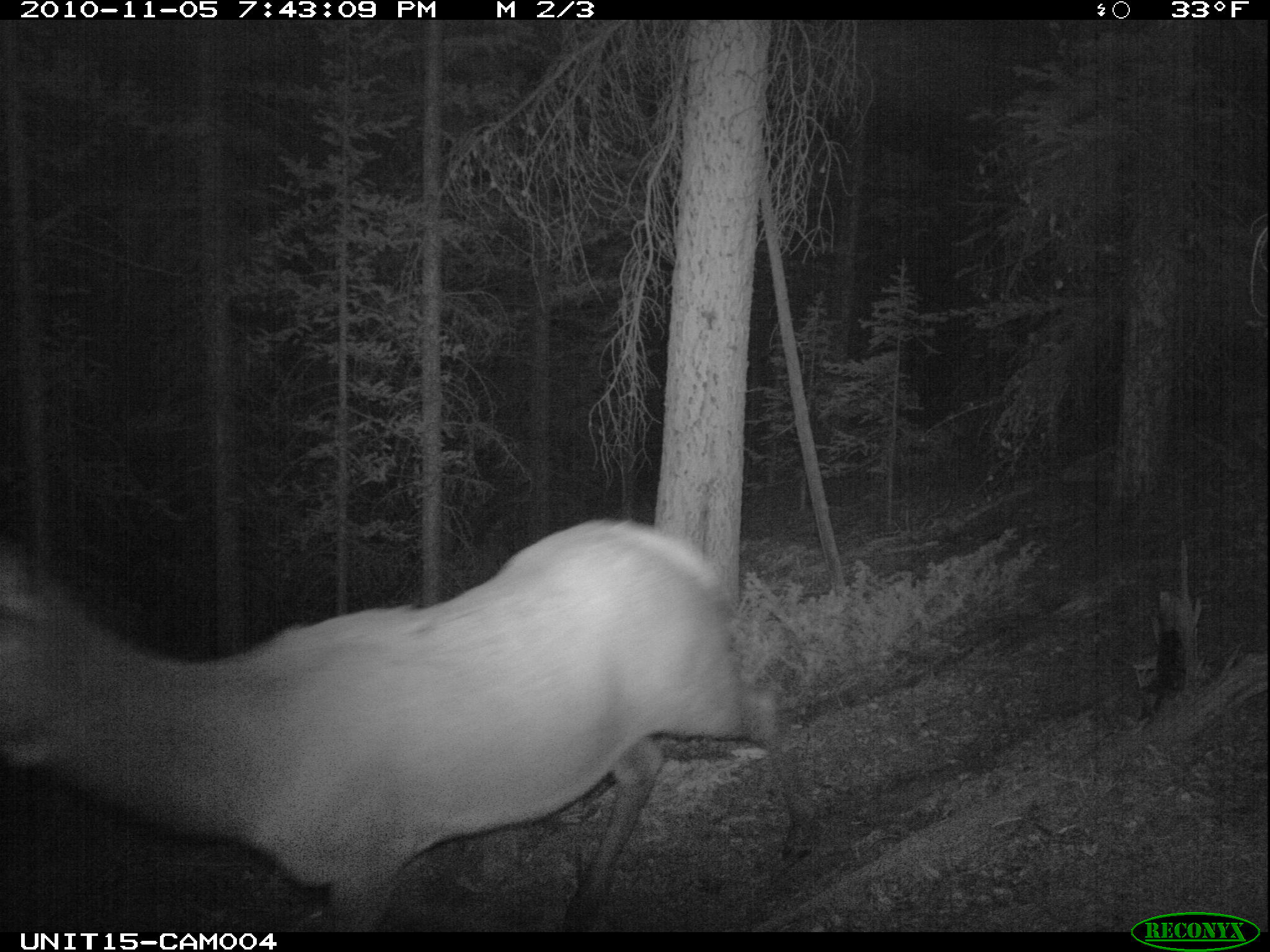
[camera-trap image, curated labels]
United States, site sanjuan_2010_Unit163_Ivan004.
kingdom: Animalia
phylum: Chordata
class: Mammalia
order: Artiodactyla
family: Cervidae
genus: Cervus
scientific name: Cervus elaphus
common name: red deer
Cervus elaphus (red deer).